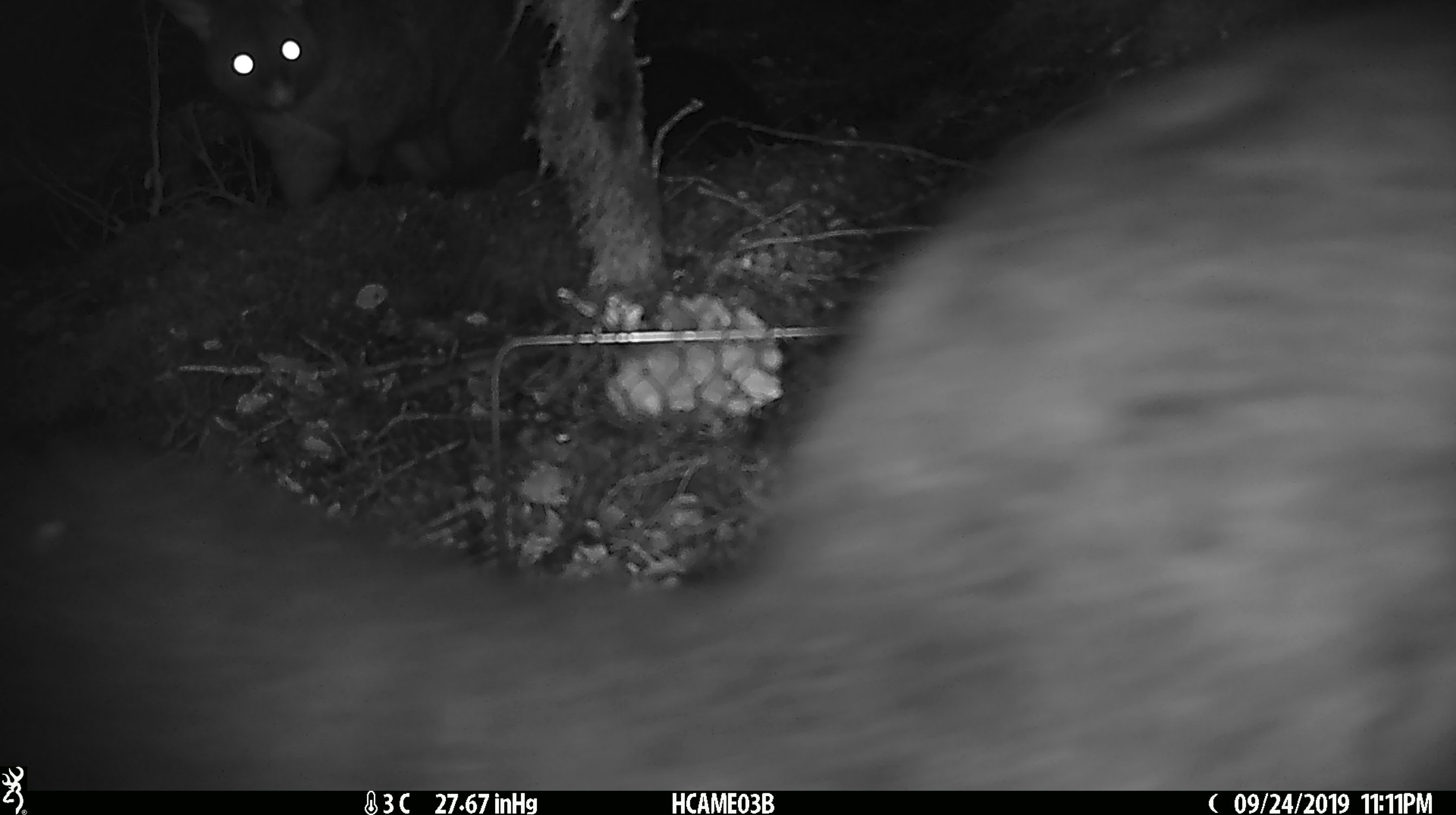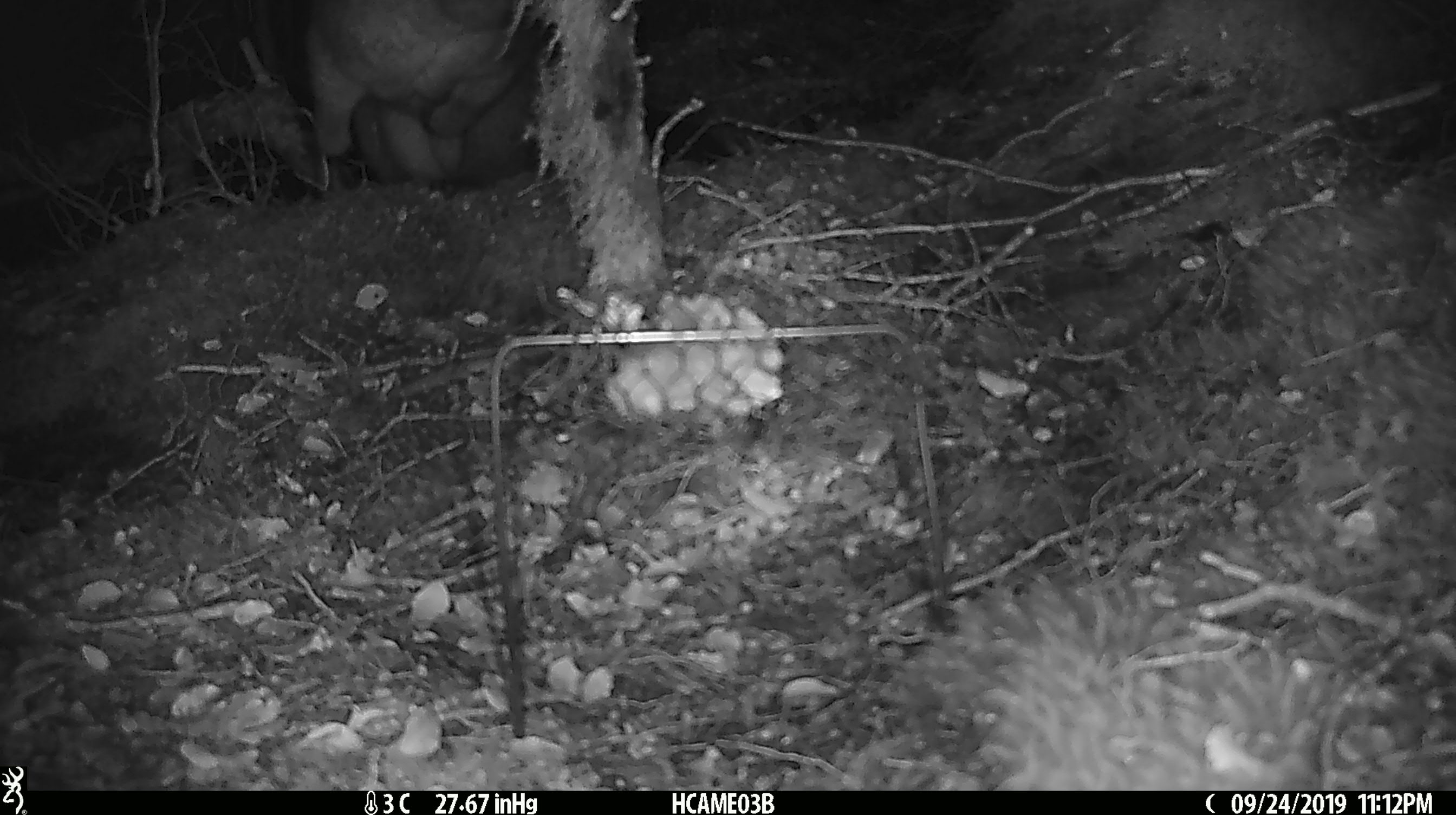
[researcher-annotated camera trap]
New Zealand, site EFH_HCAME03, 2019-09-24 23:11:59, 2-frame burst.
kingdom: Animalia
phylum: Chordata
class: Mammalia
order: Diprotodontia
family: Phalangeridae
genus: Trichosurus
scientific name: Trichosurus vulpecula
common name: common brushtail possum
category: possum